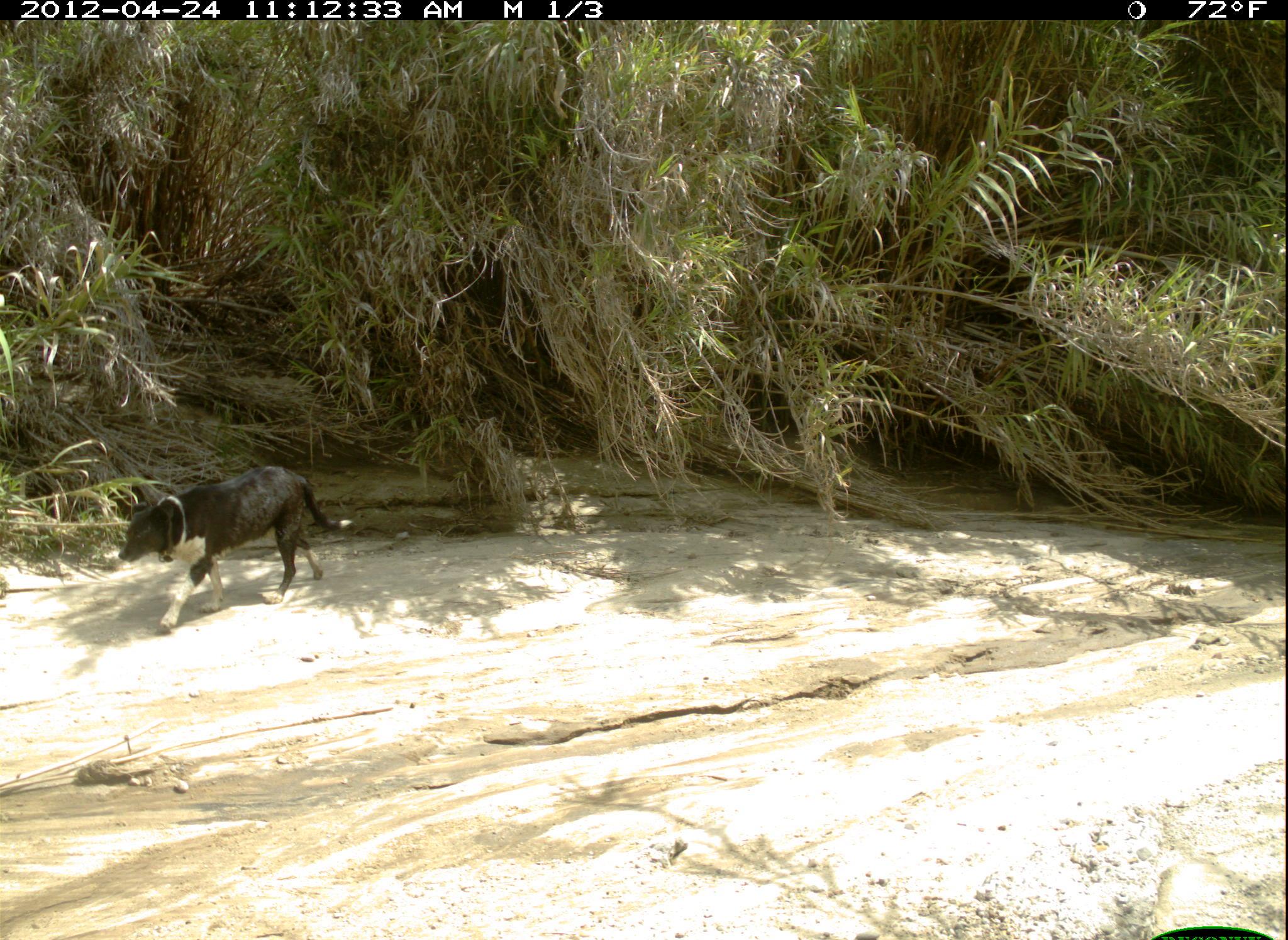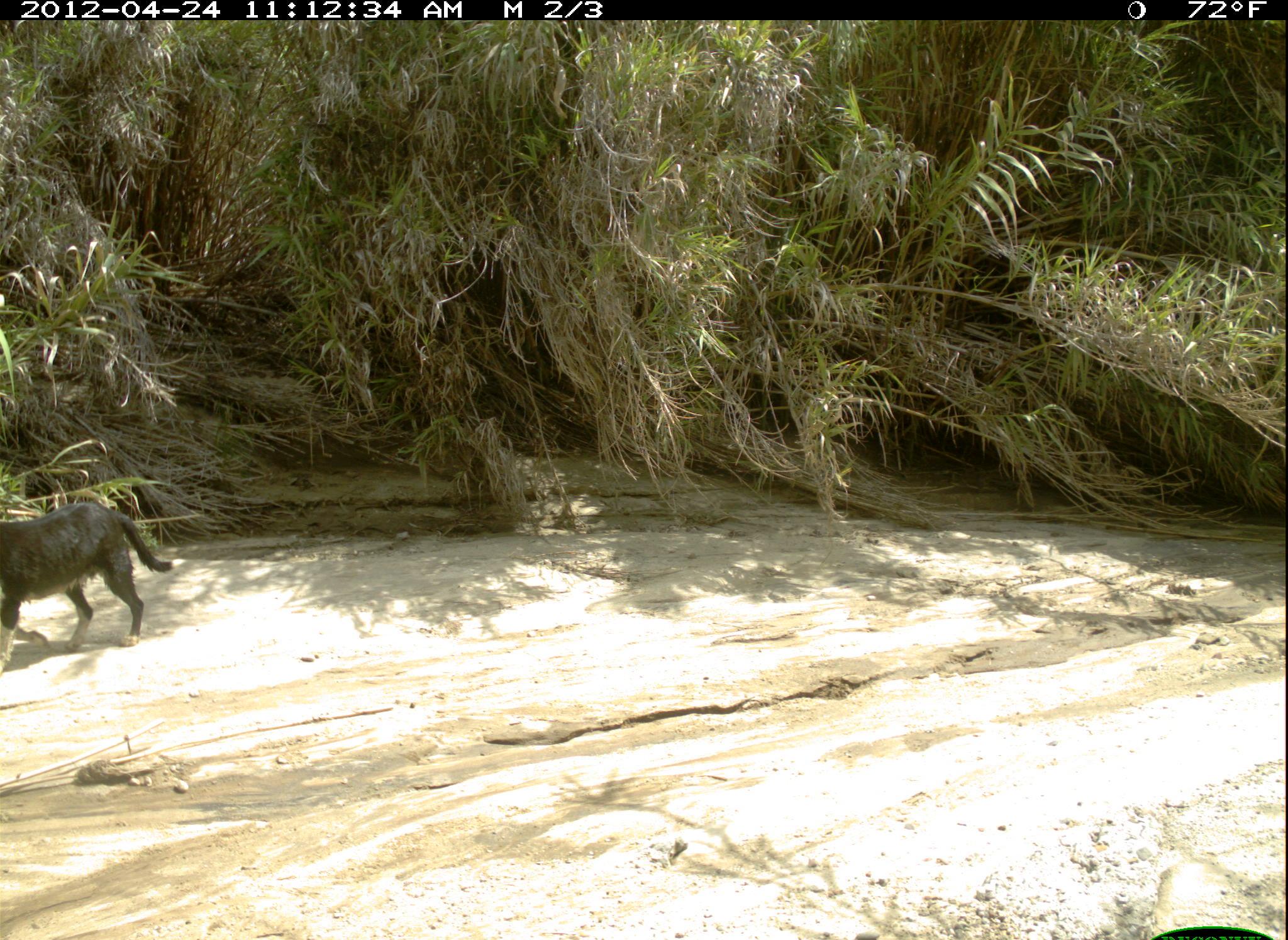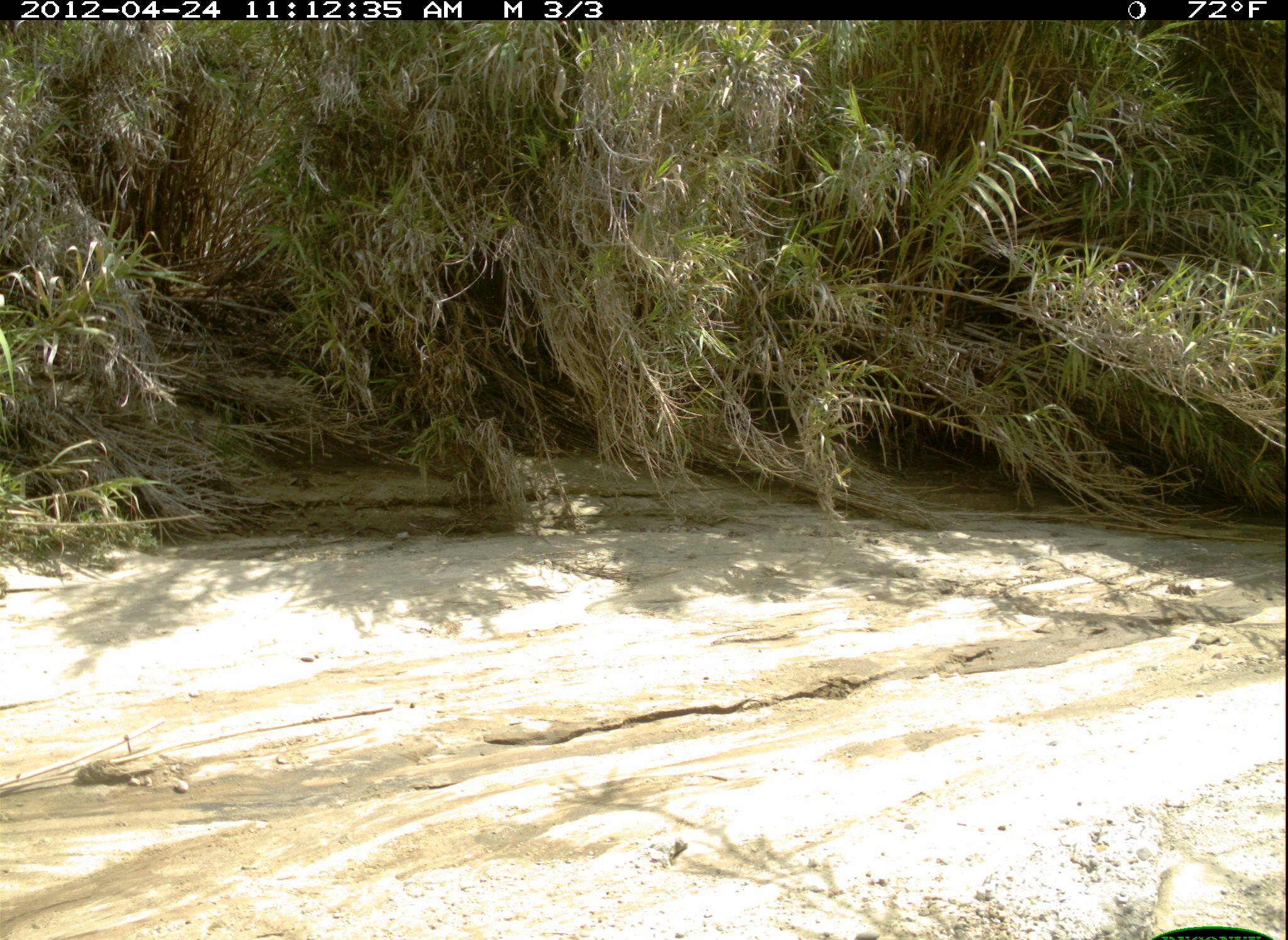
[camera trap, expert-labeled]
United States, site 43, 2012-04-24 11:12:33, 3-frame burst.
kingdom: Animalia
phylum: Chordata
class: Mammalia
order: Carnivora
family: Canidae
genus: Canis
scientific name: Canis familiaris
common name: domestic dog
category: dog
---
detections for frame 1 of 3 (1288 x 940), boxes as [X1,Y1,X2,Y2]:
dog: [121,462,348,631]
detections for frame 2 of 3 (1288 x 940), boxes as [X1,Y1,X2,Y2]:
dog: [0,493,185,691]